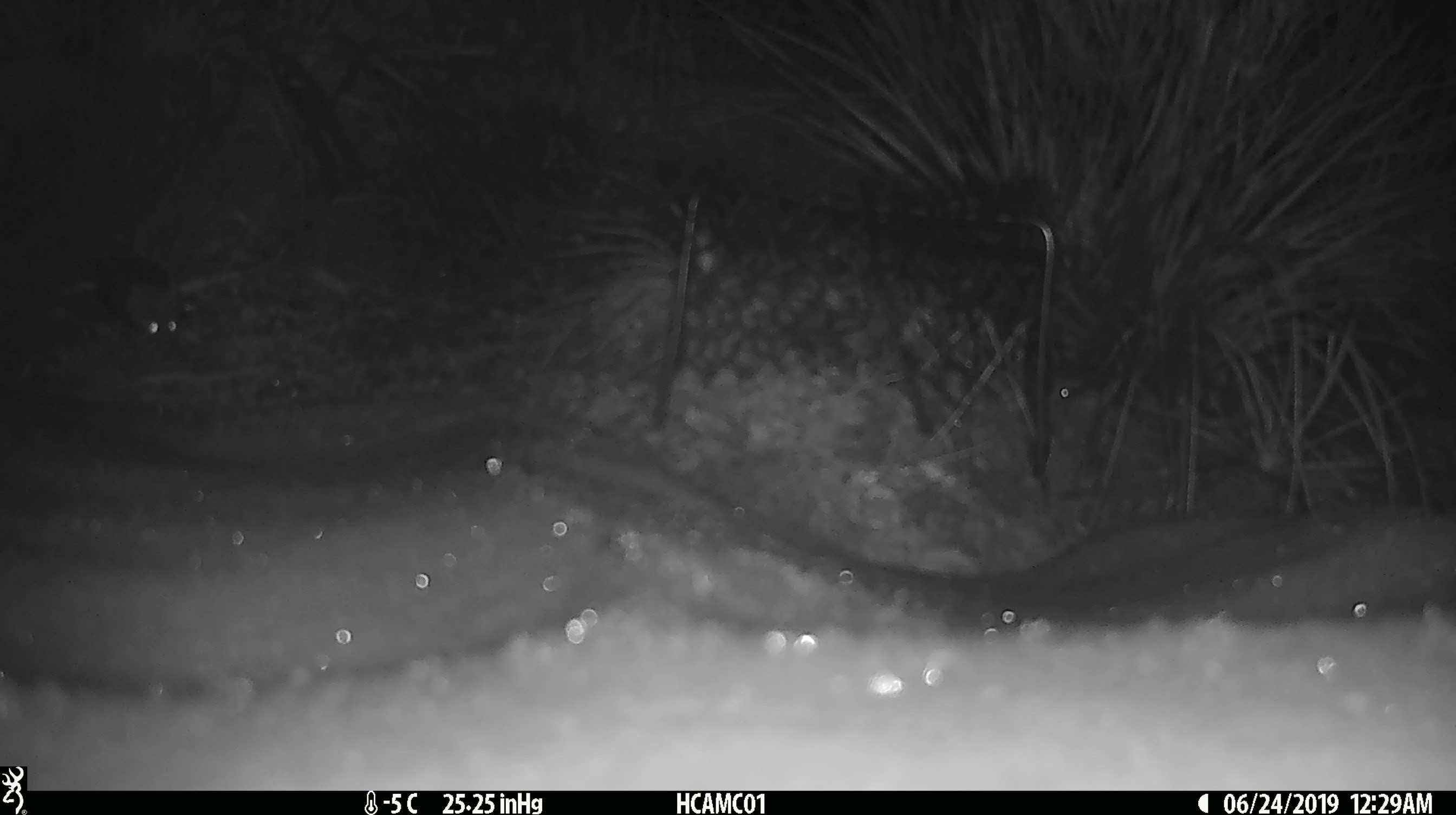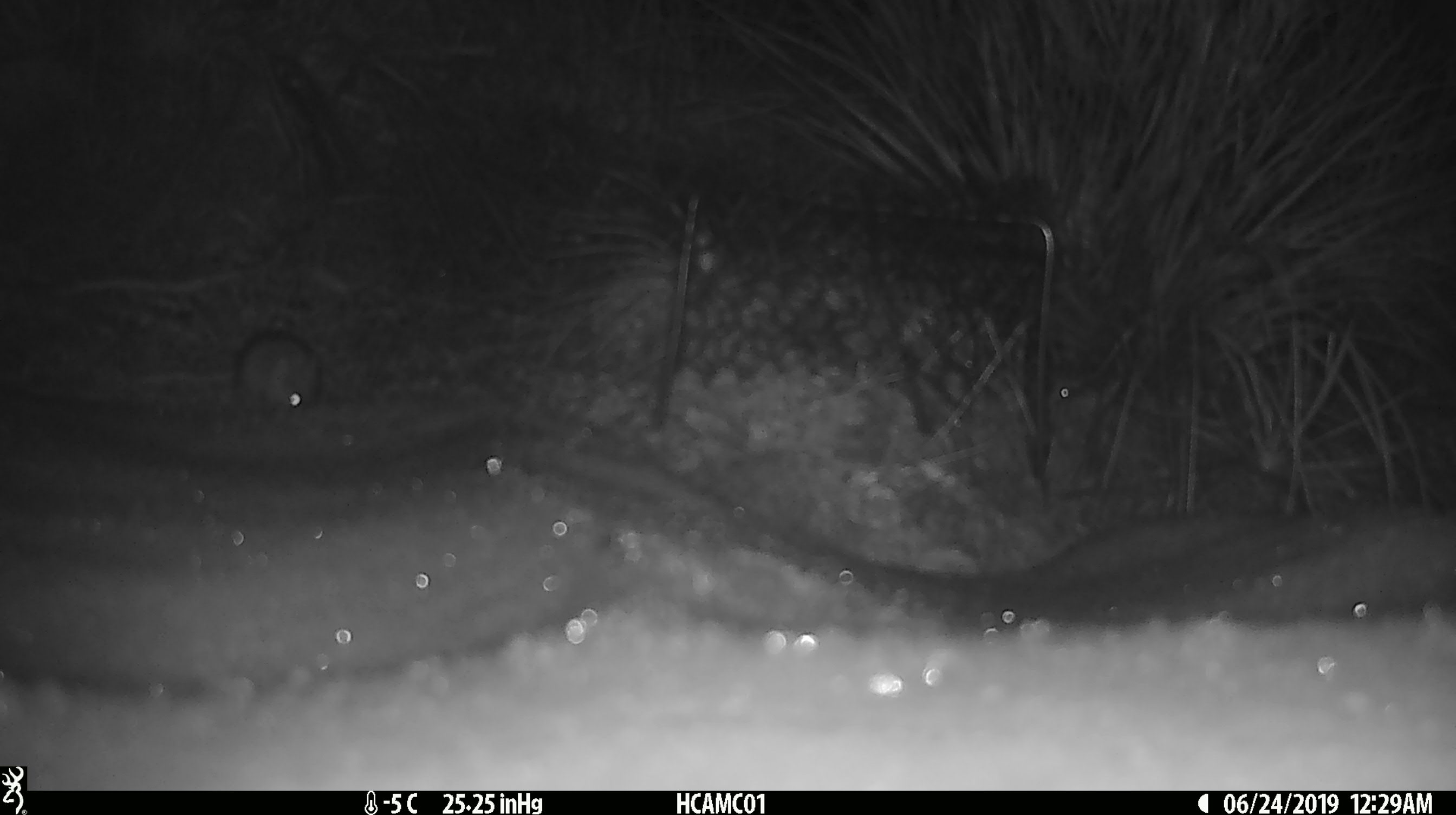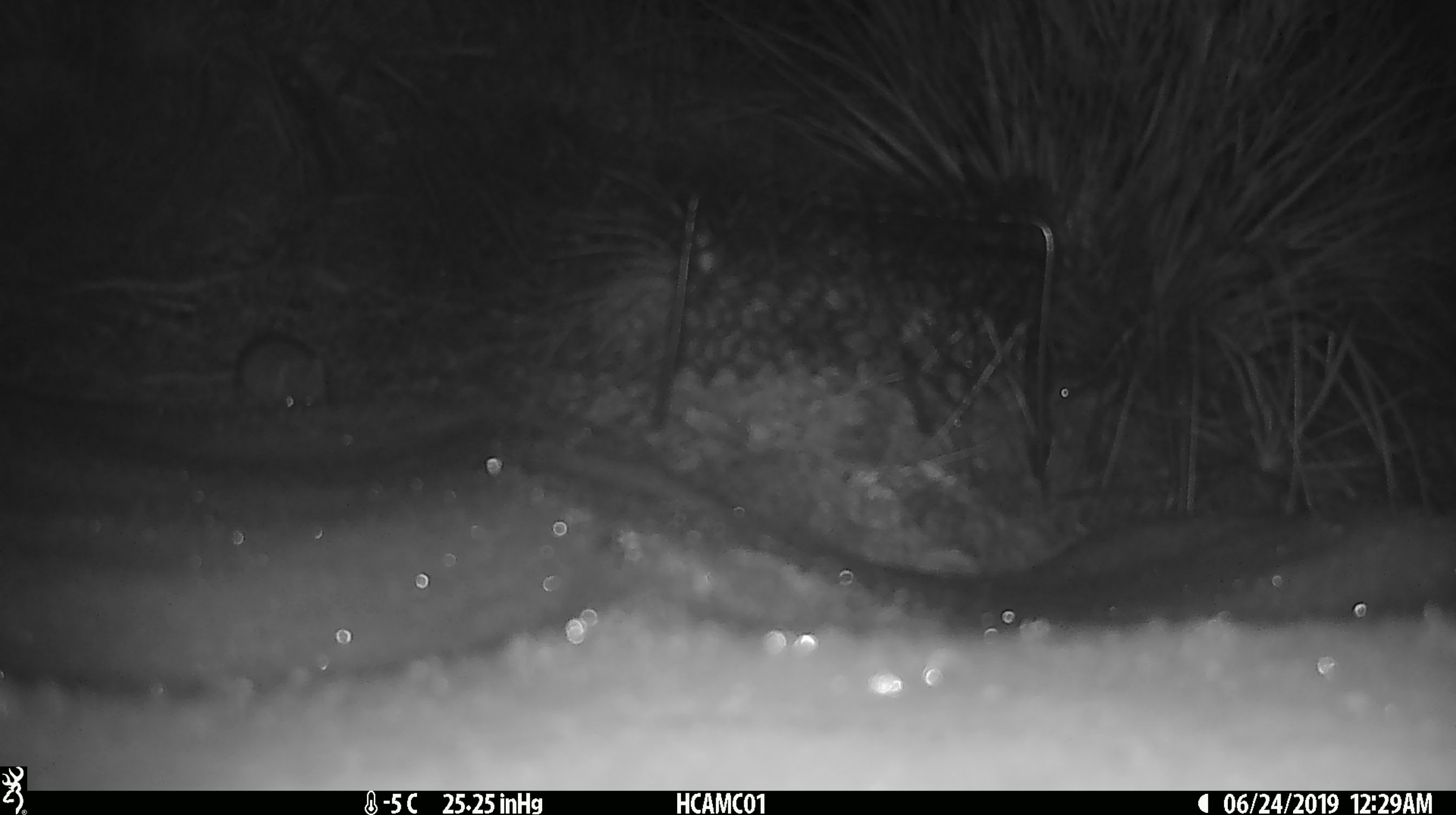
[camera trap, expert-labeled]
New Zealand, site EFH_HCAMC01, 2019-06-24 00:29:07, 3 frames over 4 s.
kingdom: Animalia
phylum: Chordata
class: Mammalia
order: Rodentia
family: Muridae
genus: Mus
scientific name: Mus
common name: mouse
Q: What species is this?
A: Mouse (Mus).